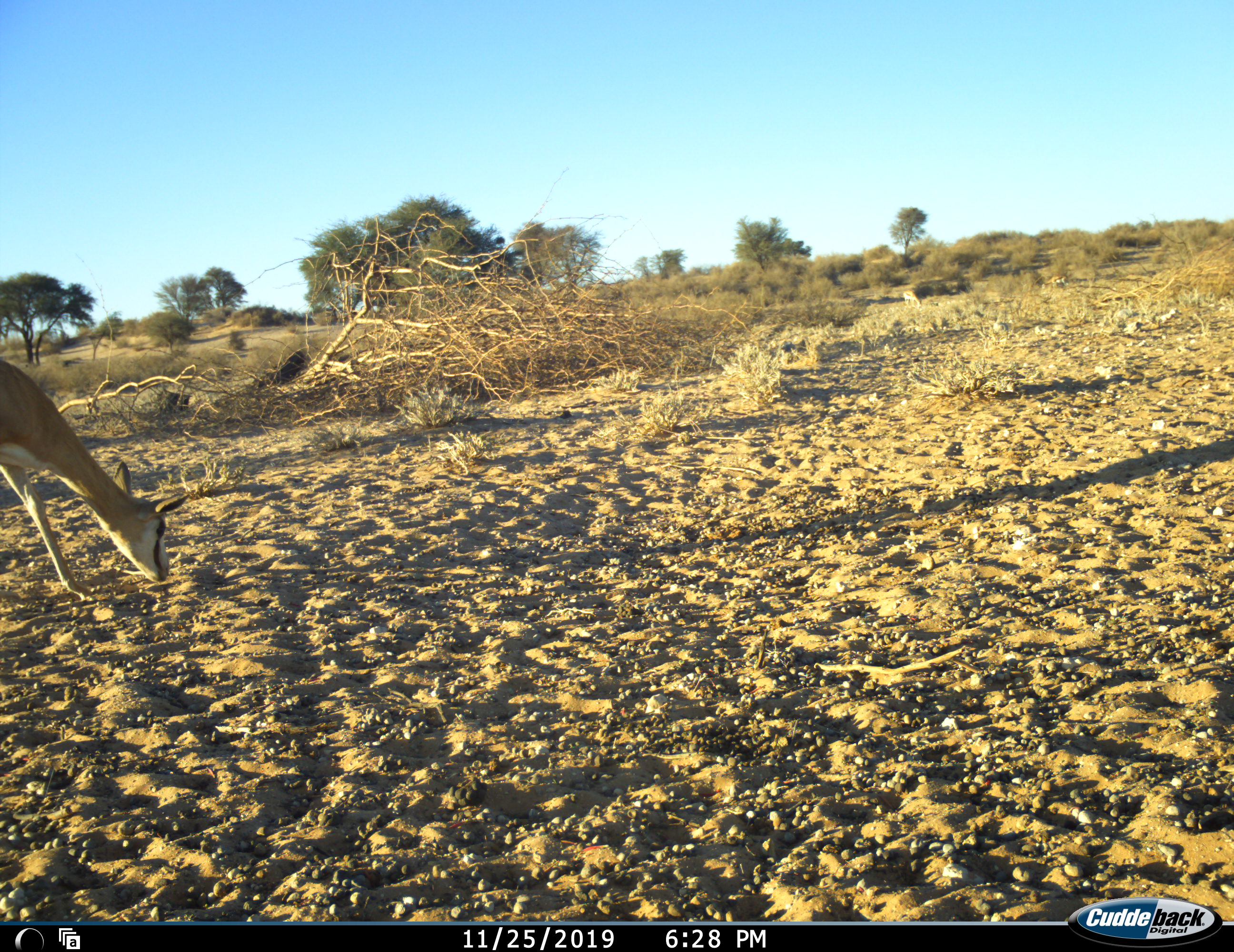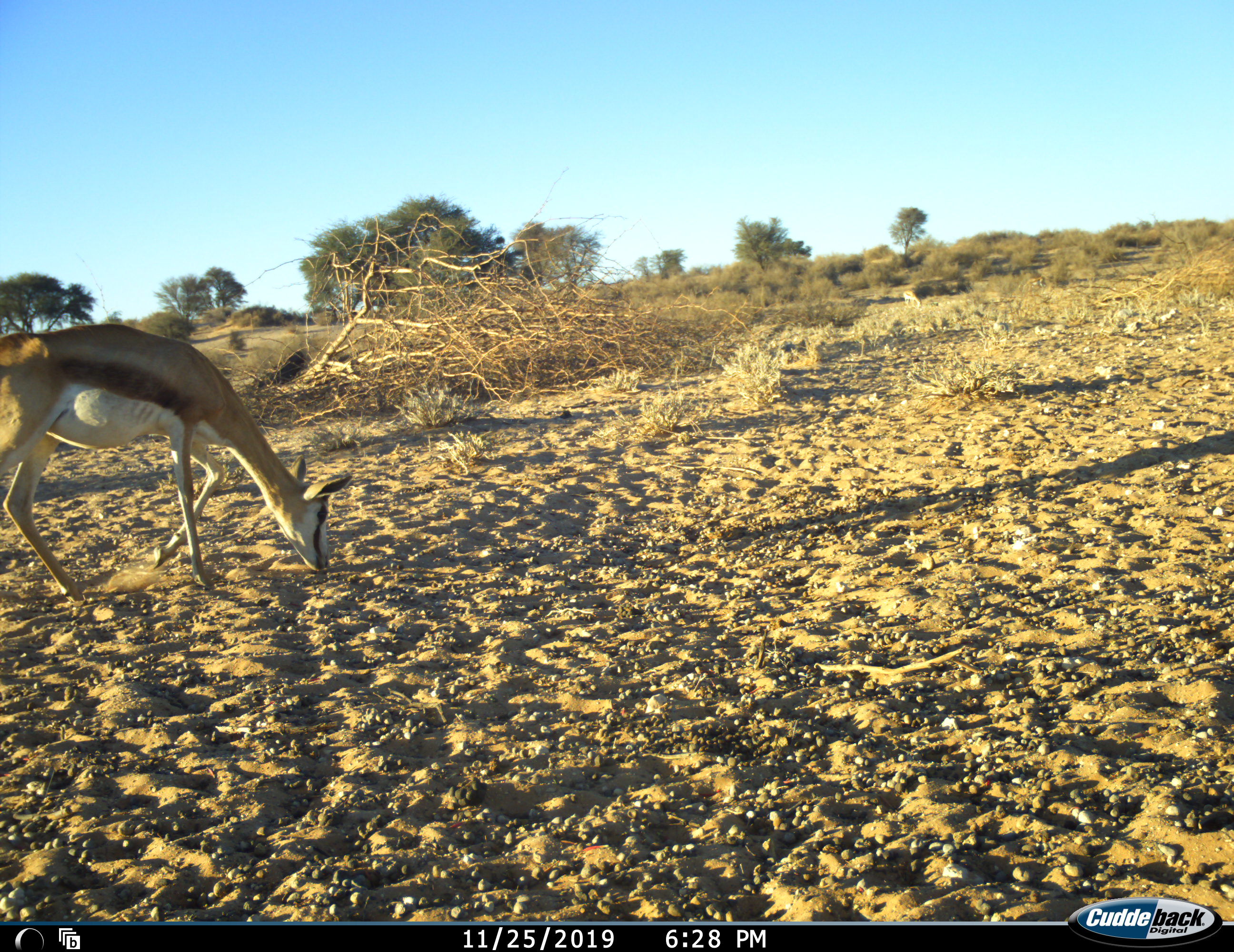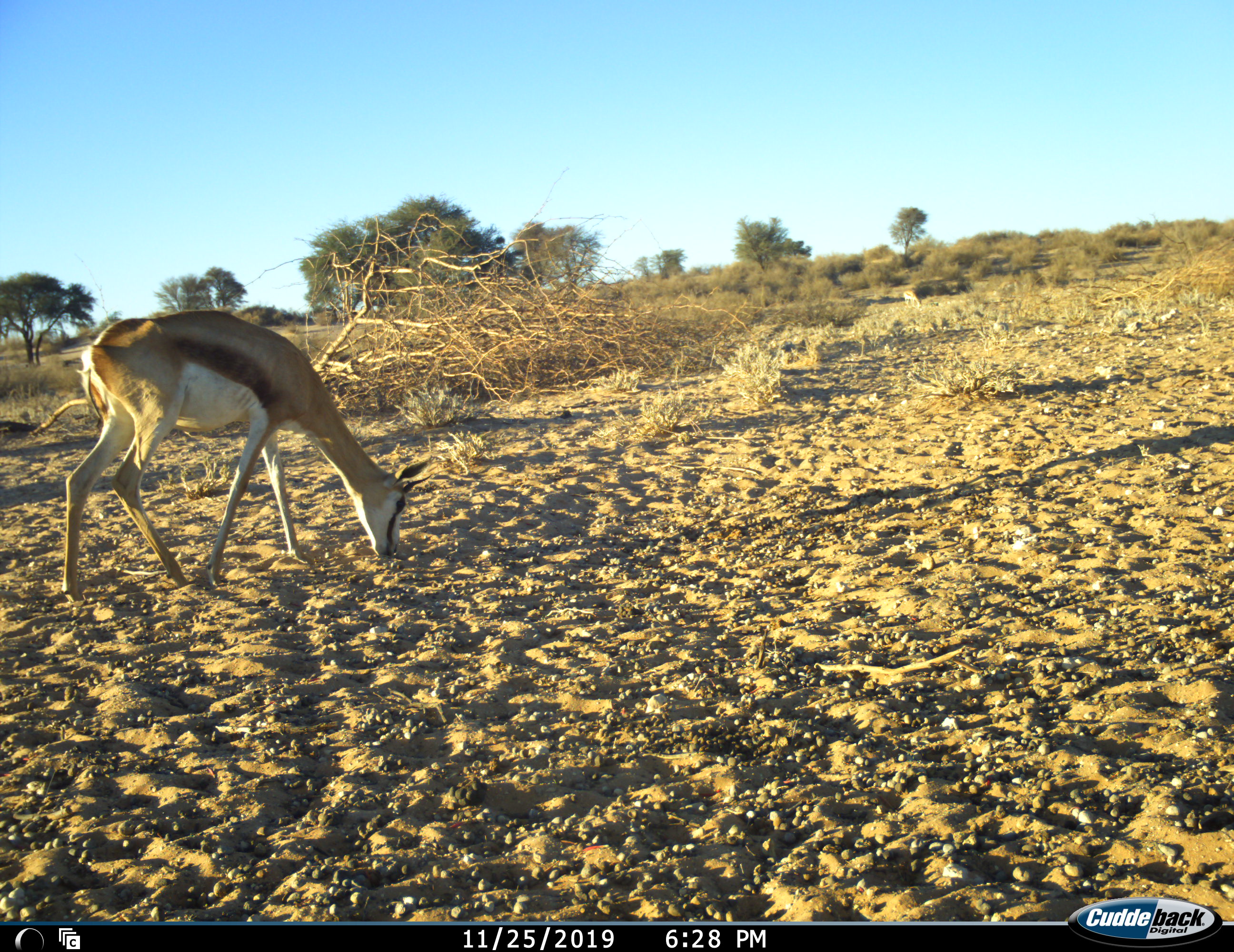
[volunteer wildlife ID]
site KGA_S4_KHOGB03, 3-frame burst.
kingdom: Animalia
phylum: Chordata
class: Mammalia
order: Artiodactyla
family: Bovidae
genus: Antidorcas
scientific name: Antidorcas marsupialis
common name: springbok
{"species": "springbok (Antidorcas marsupialis)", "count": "1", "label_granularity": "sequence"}